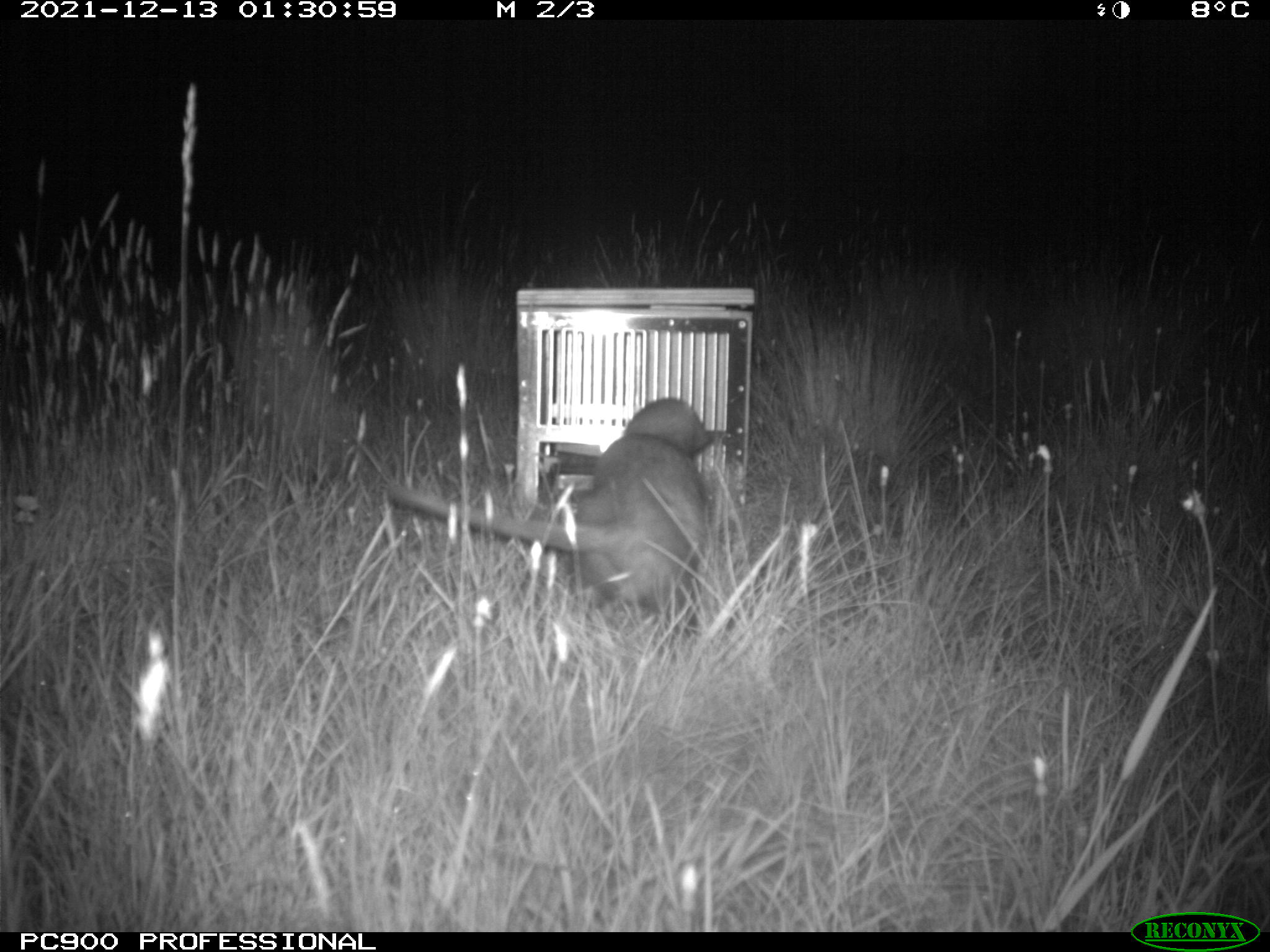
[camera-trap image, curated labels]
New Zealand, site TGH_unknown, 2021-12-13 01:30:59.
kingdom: Animalia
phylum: Chordata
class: Mammalia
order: Carnivora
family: Mustelidae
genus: Mustela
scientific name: Mustela furo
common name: ferret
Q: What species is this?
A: Ferret (Mustela furo).